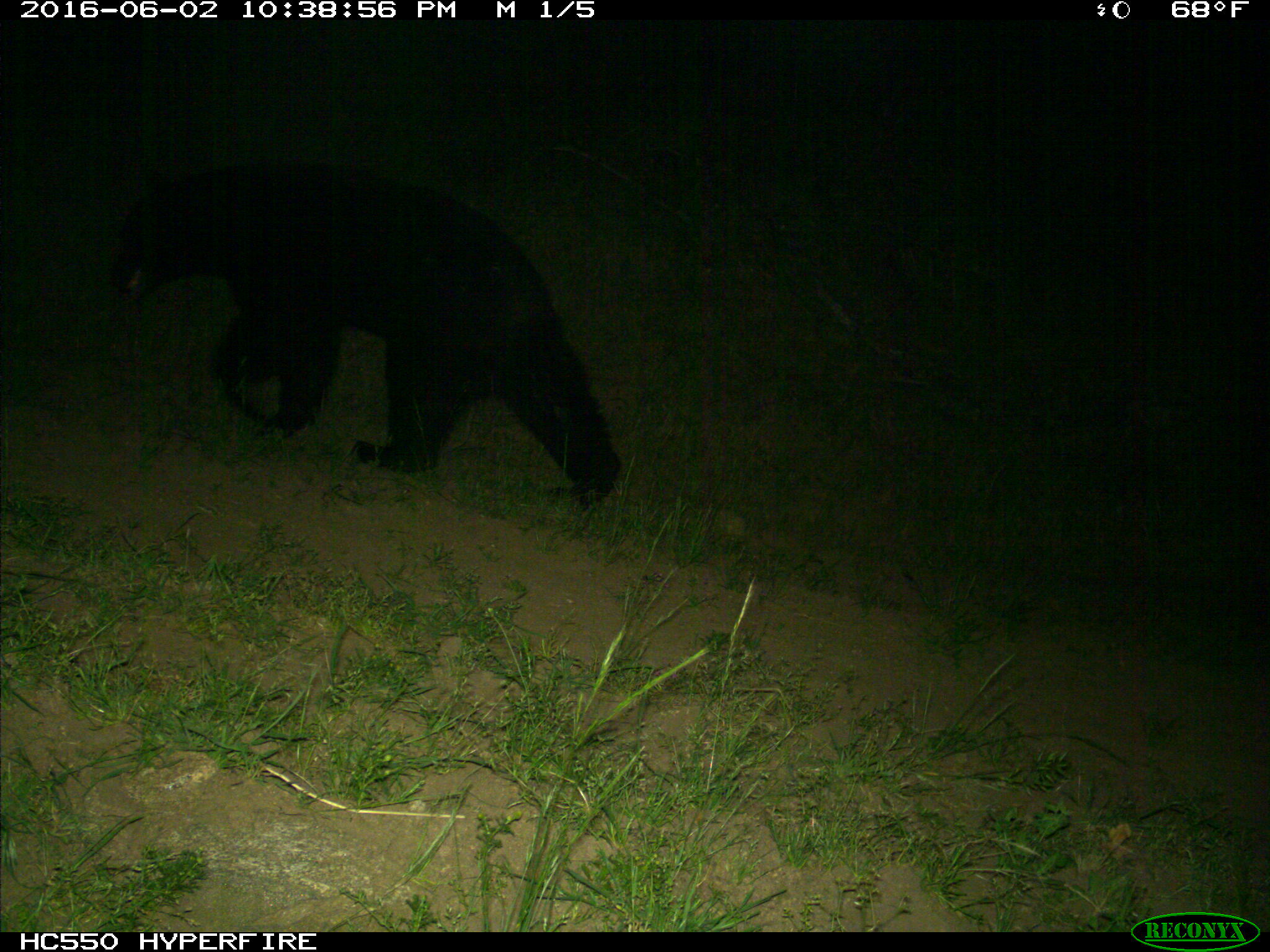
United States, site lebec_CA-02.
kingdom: Animalia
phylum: Chordata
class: Mammalia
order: Carnivora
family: Ursidae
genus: Ursus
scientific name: Ursus americanus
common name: american black bear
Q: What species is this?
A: Ursus americanus (american black bear).